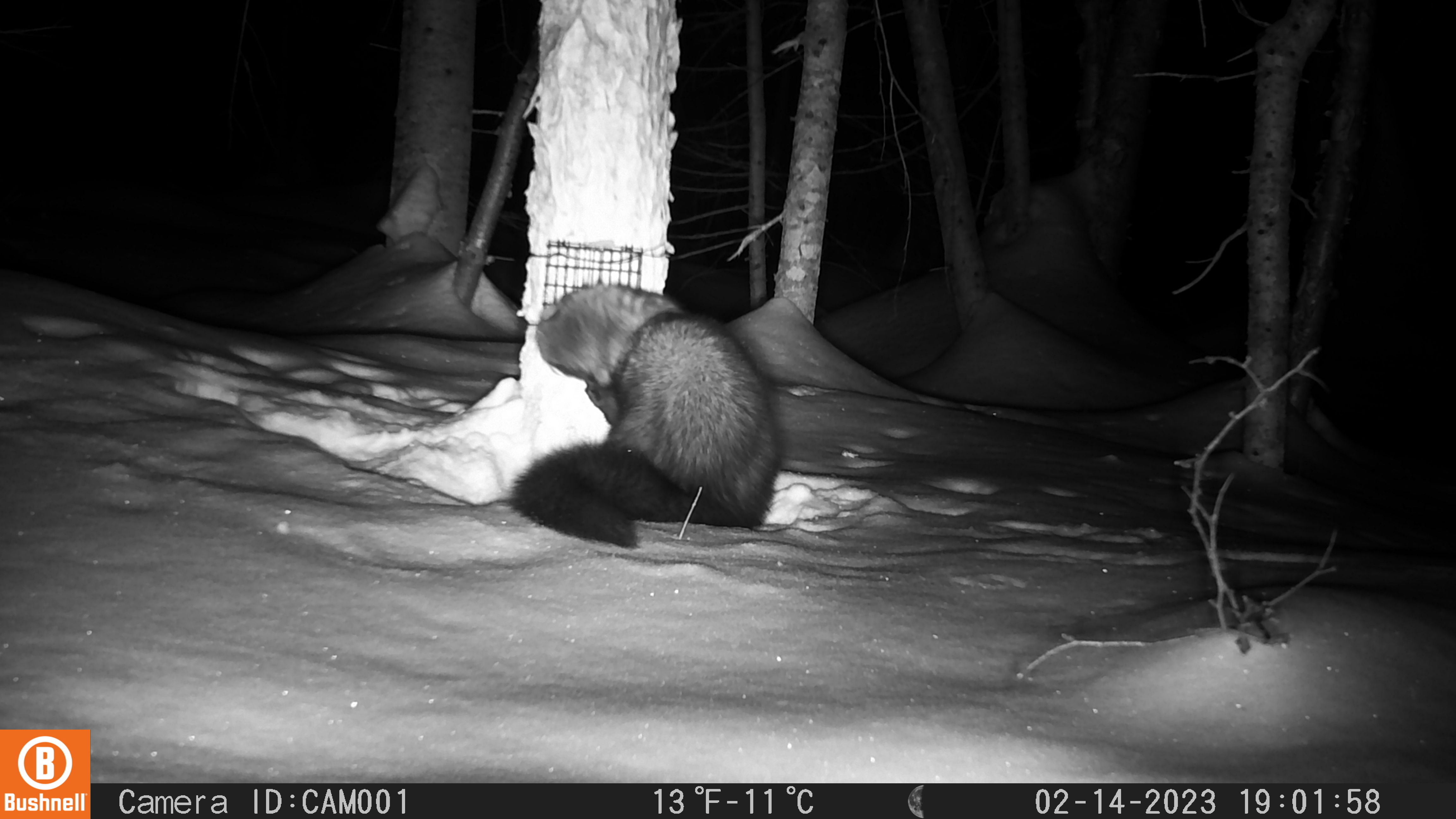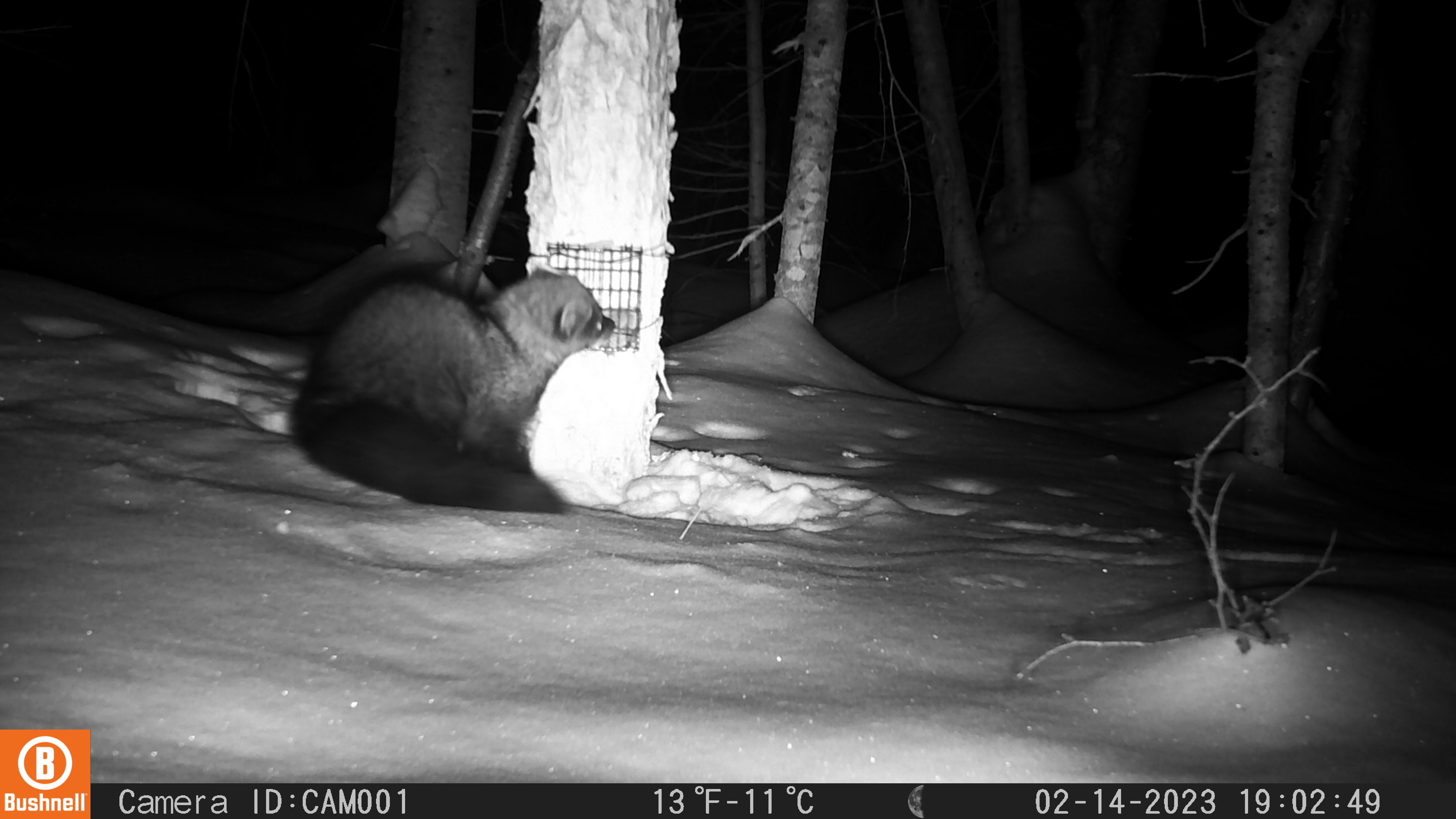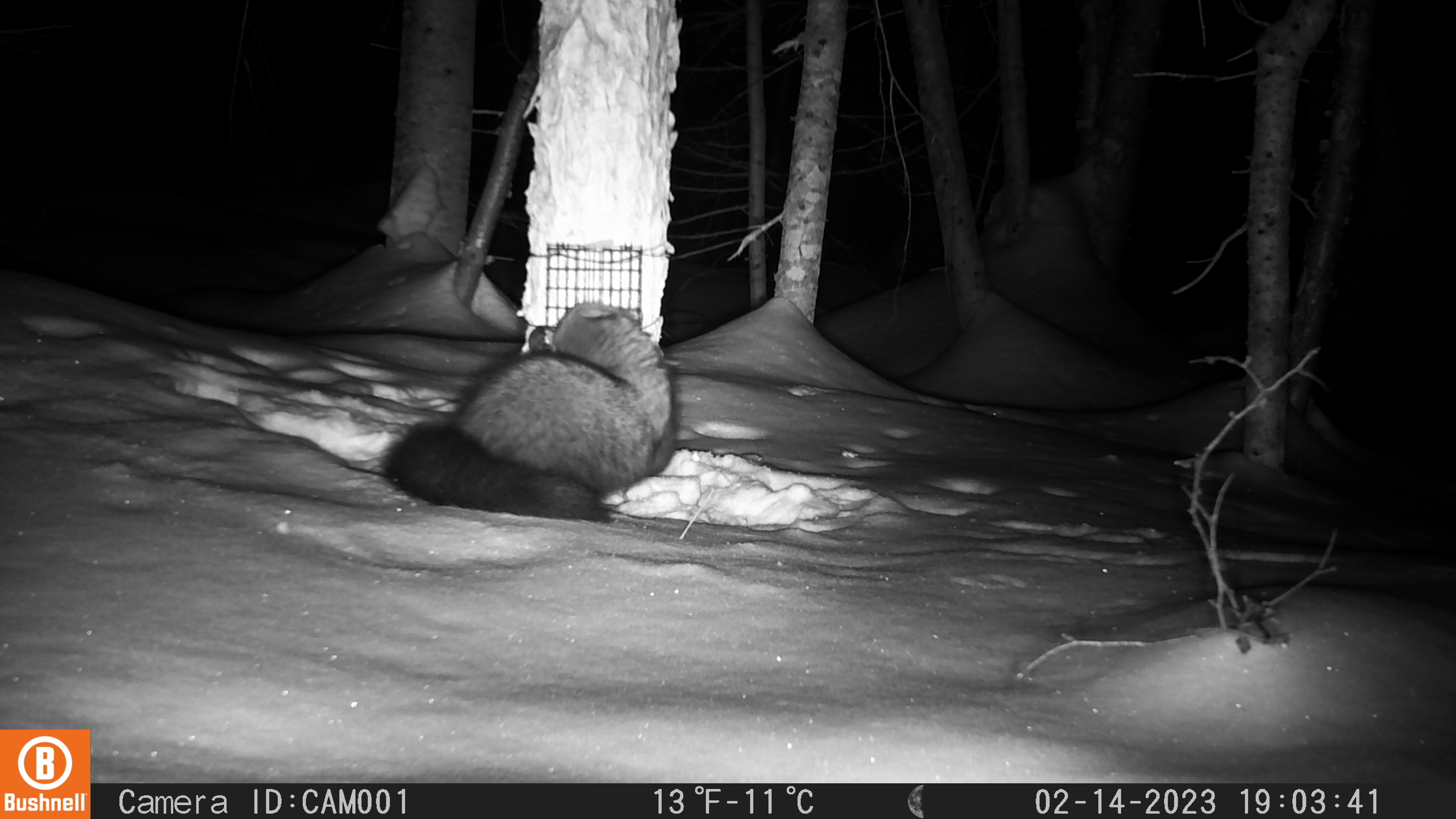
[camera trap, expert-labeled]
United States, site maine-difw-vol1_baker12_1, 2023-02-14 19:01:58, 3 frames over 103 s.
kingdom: Animalia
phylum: Chordata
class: Mammalia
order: Carnivora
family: Mustelidae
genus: Pekania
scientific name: Pekania pennanti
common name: fisher